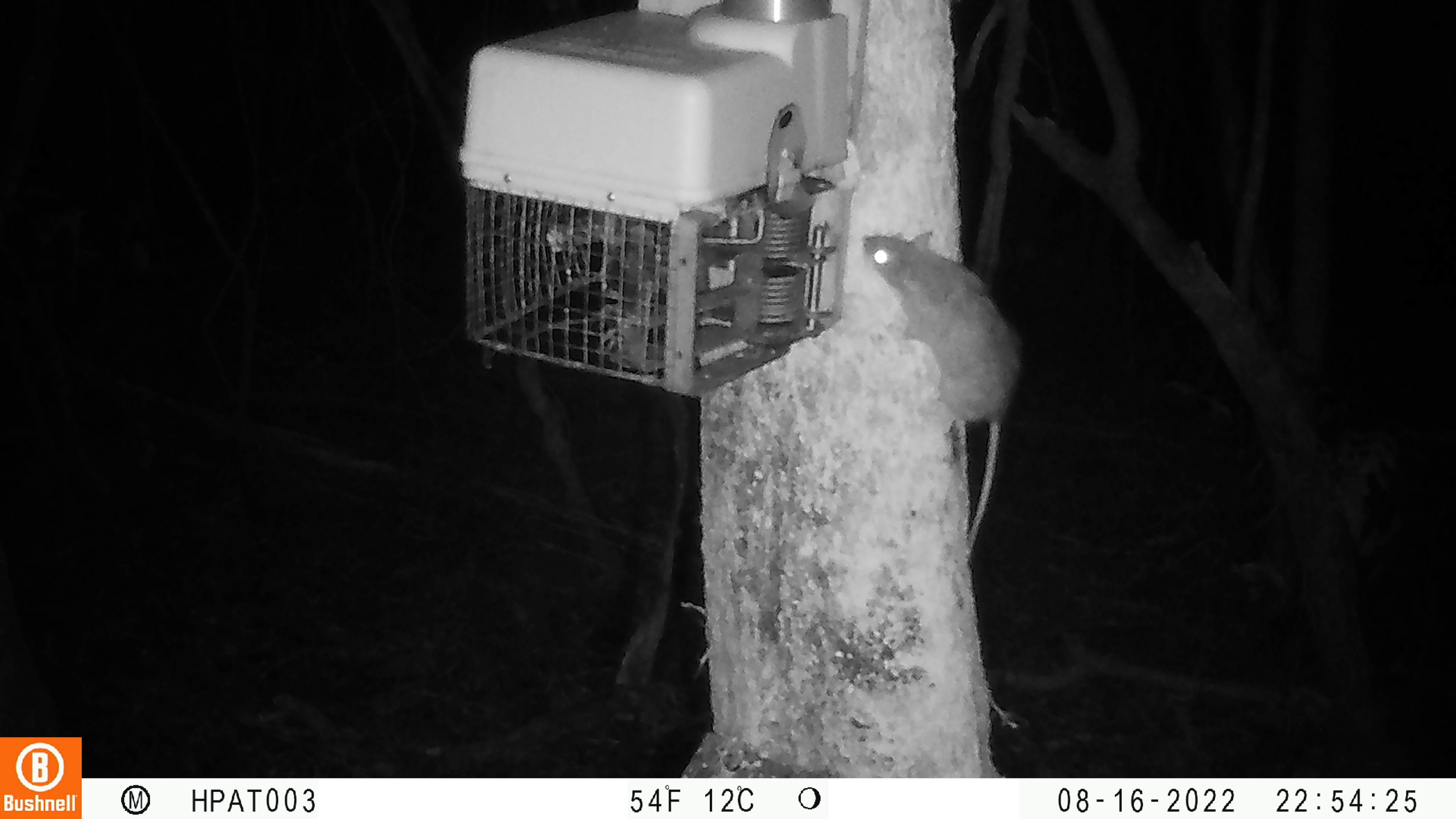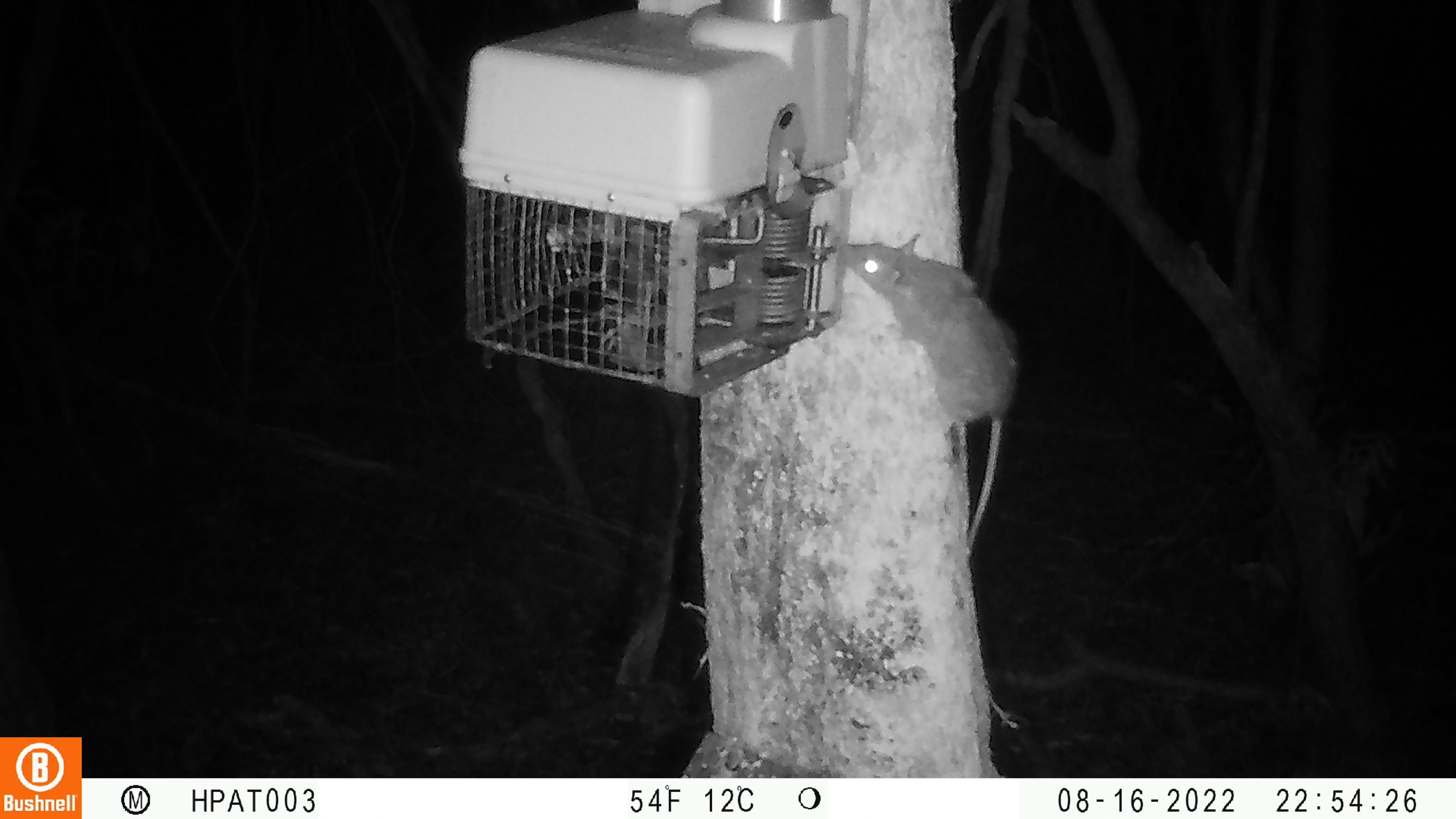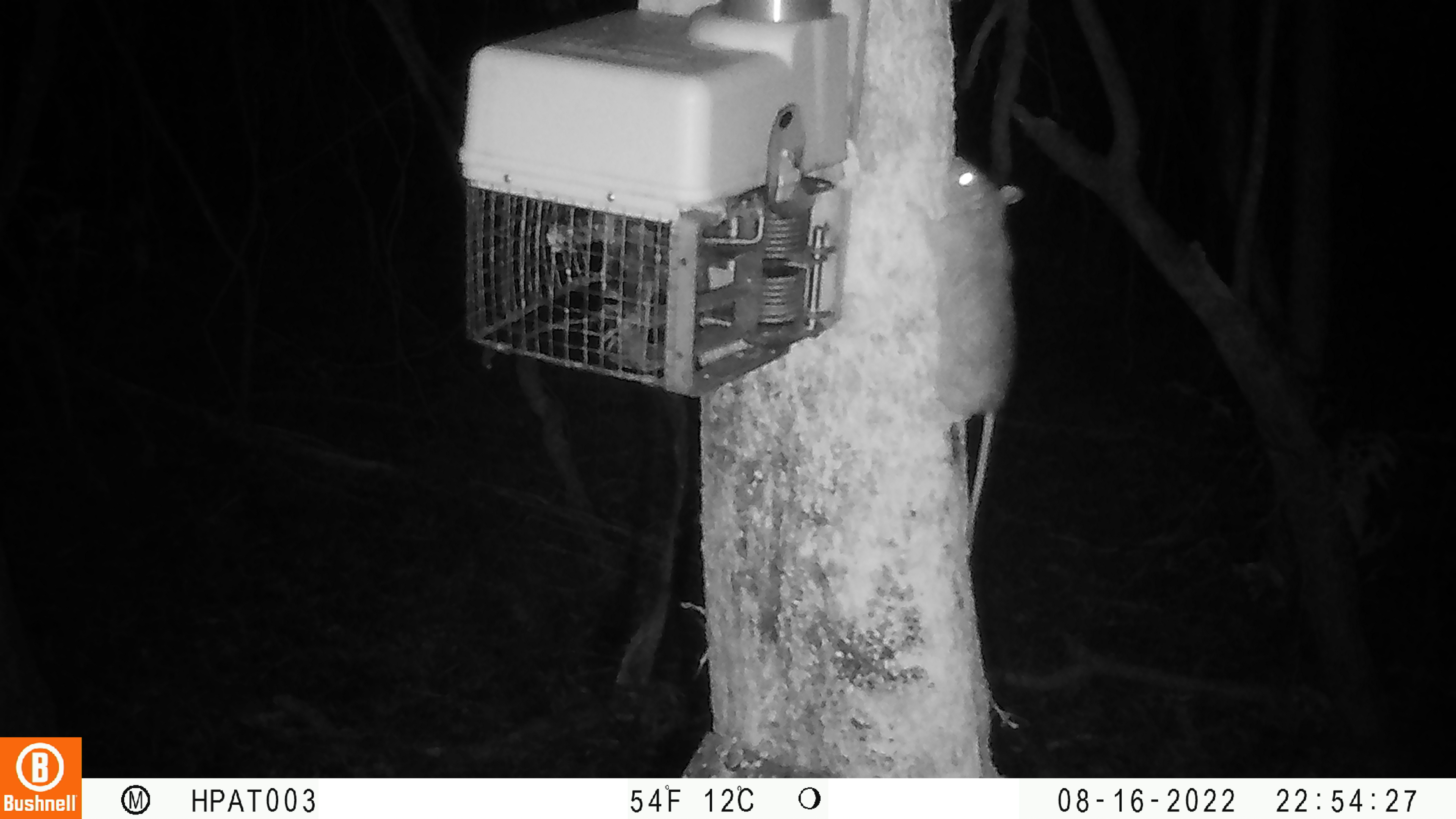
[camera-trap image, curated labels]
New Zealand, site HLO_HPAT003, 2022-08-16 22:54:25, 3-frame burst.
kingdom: Animalia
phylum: Chordata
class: Mammalia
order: Rodentia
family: Muridae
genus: Rattus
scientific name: Rattus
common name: rat